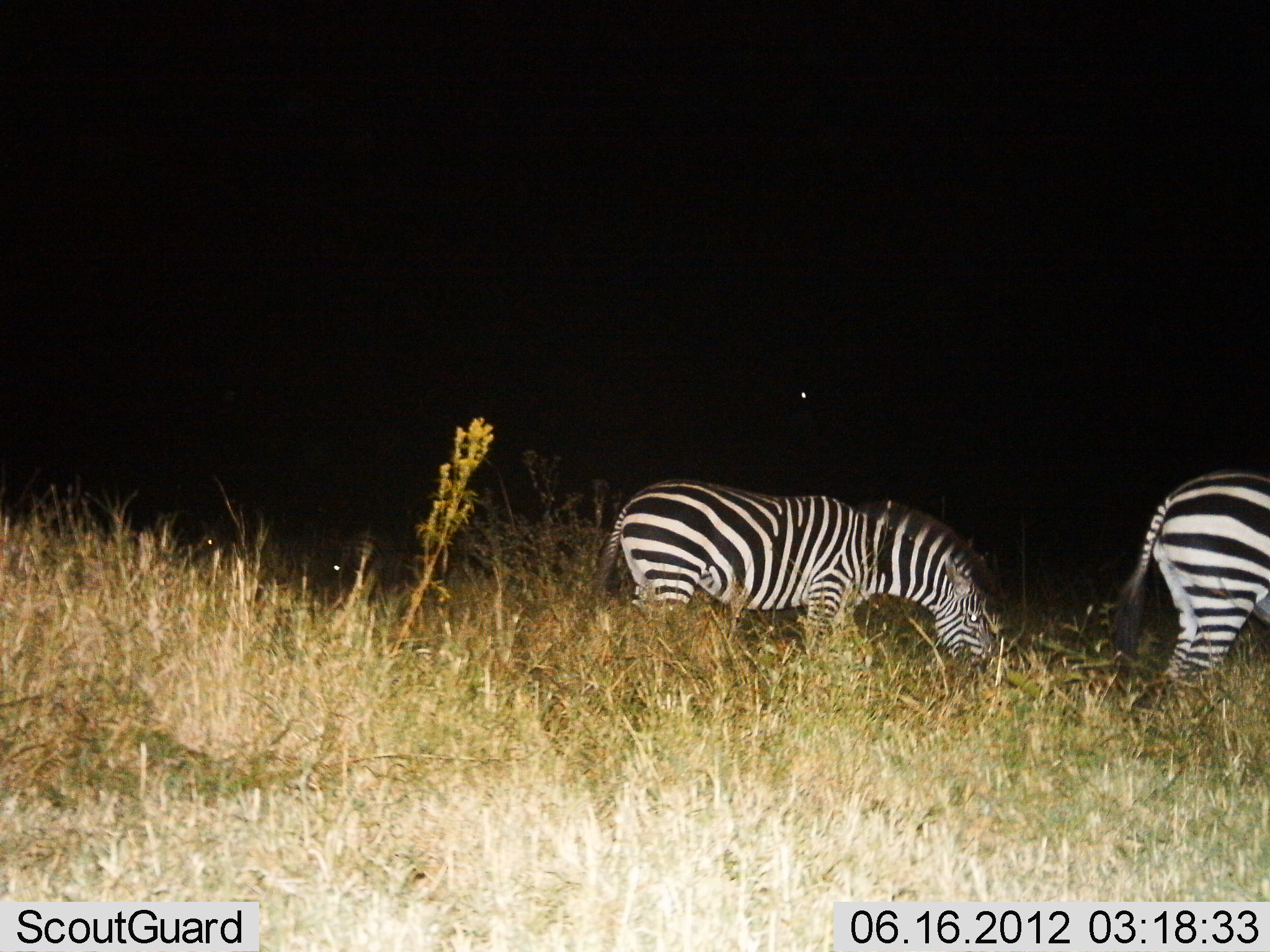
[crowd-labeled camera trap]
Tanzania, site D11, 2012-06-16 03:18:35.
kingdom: Animalia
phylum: Chordata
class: Mammalia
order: Perissodactyla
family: Equidae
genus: Equus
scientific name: Equus quagga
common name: plains zebra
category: zebra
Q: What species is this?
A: Zebra (plains zebra) (Equus quagga).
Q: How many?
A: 2.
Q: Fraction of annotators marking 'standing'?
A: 40%.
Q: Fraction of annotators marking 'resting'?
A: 0%.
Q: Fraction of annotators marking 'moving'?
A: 10%.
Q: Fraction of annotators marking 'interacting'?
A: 0%.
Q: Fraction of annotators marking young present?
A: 0%.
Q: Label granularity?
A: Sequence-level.